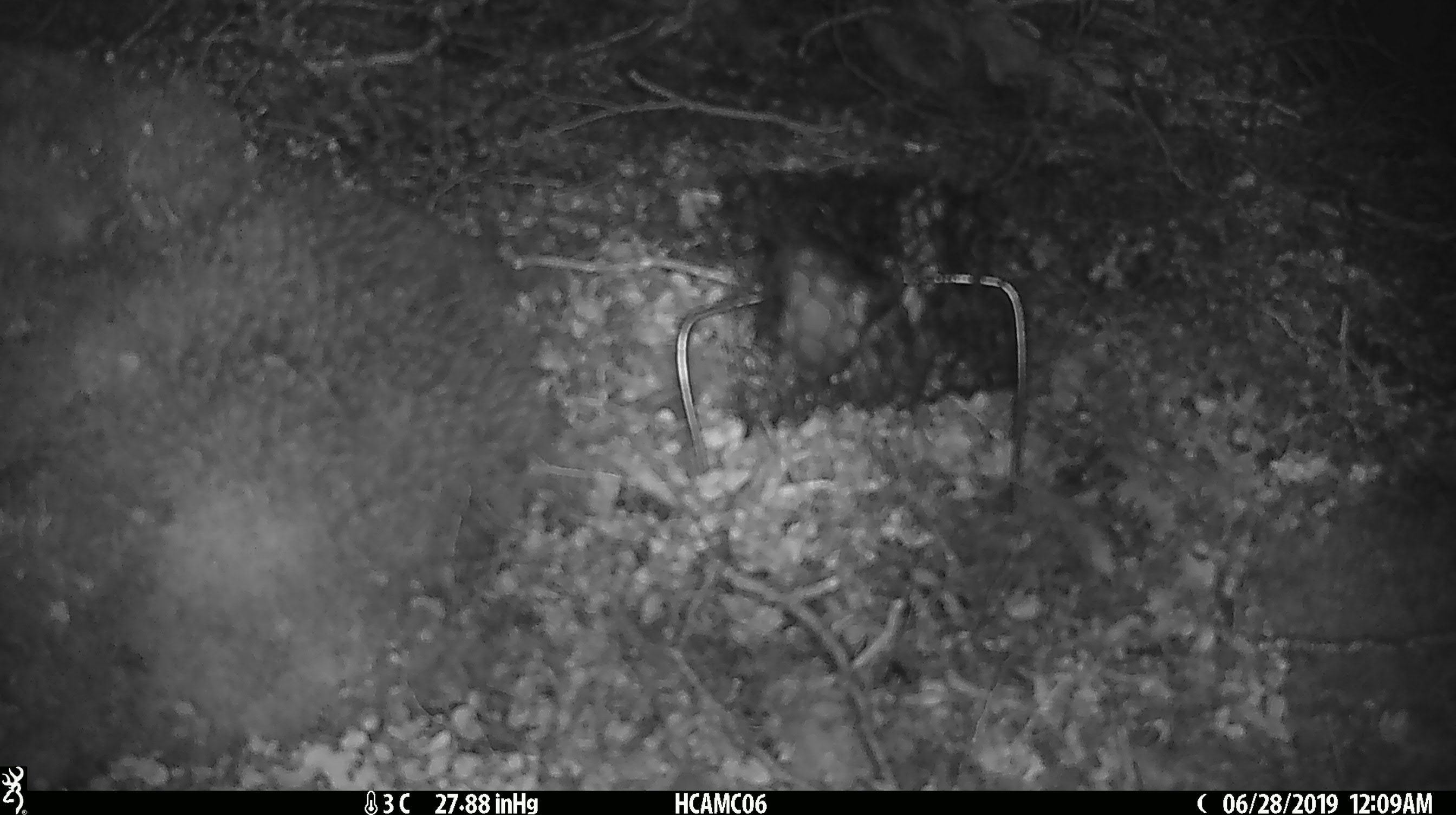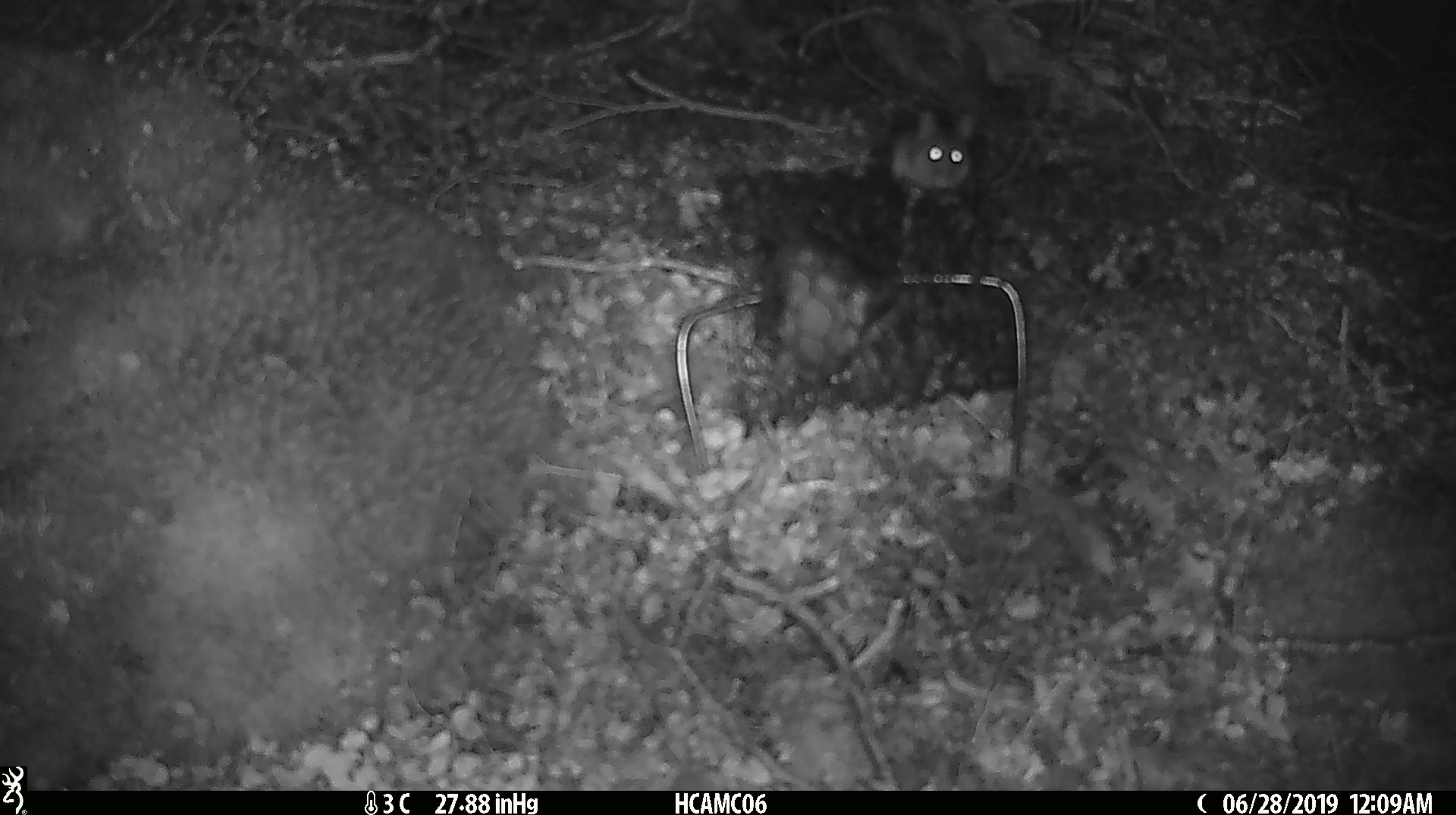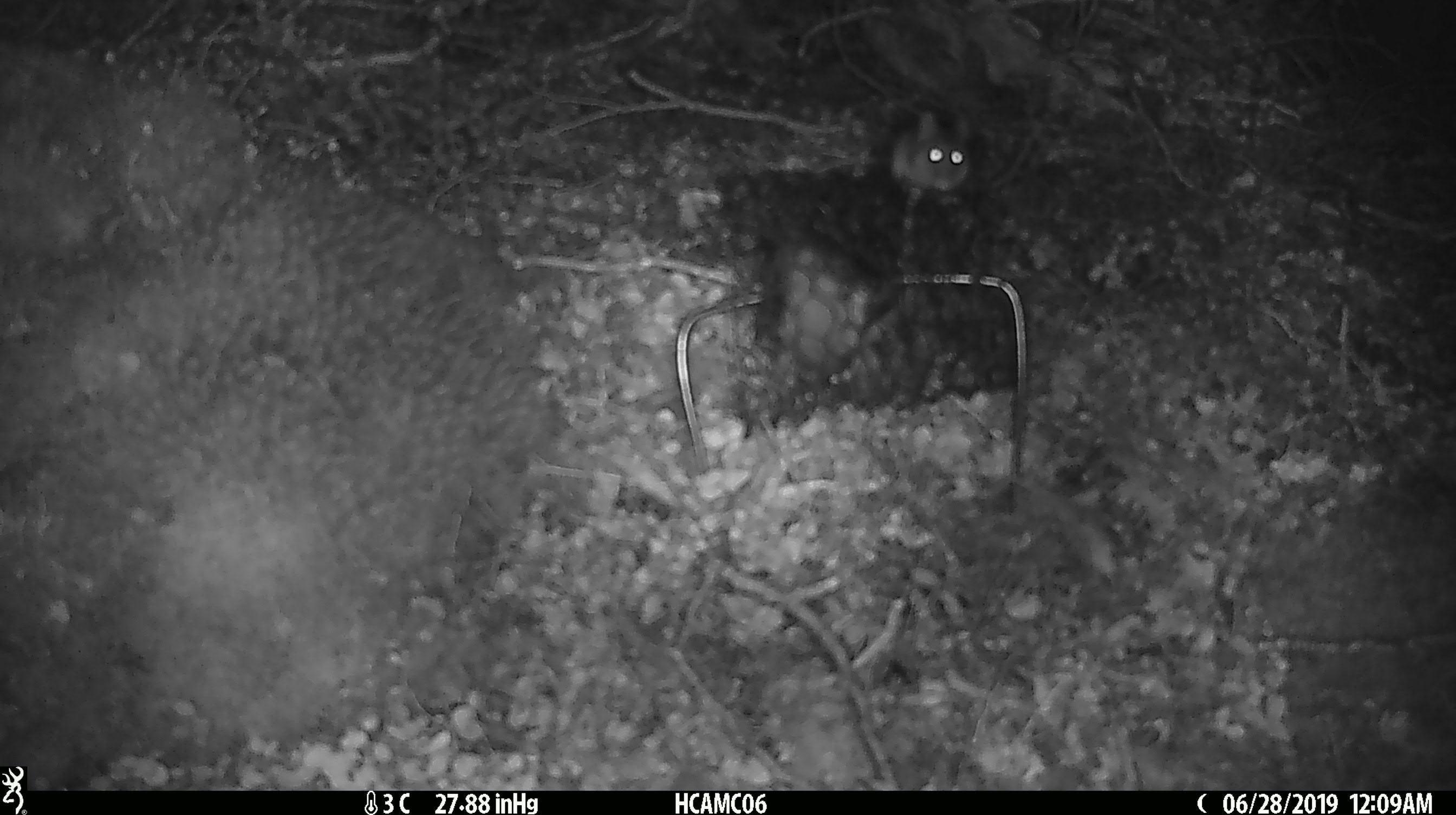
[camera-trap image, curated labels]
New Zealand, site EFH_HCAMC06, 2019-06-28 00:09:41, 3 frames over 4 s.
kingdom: Animalia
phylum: Chordata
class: Mammalia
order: Rodentia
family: Muridae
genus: Mus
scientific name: Mus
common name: mouse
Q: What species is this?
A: Mouse (Mus).